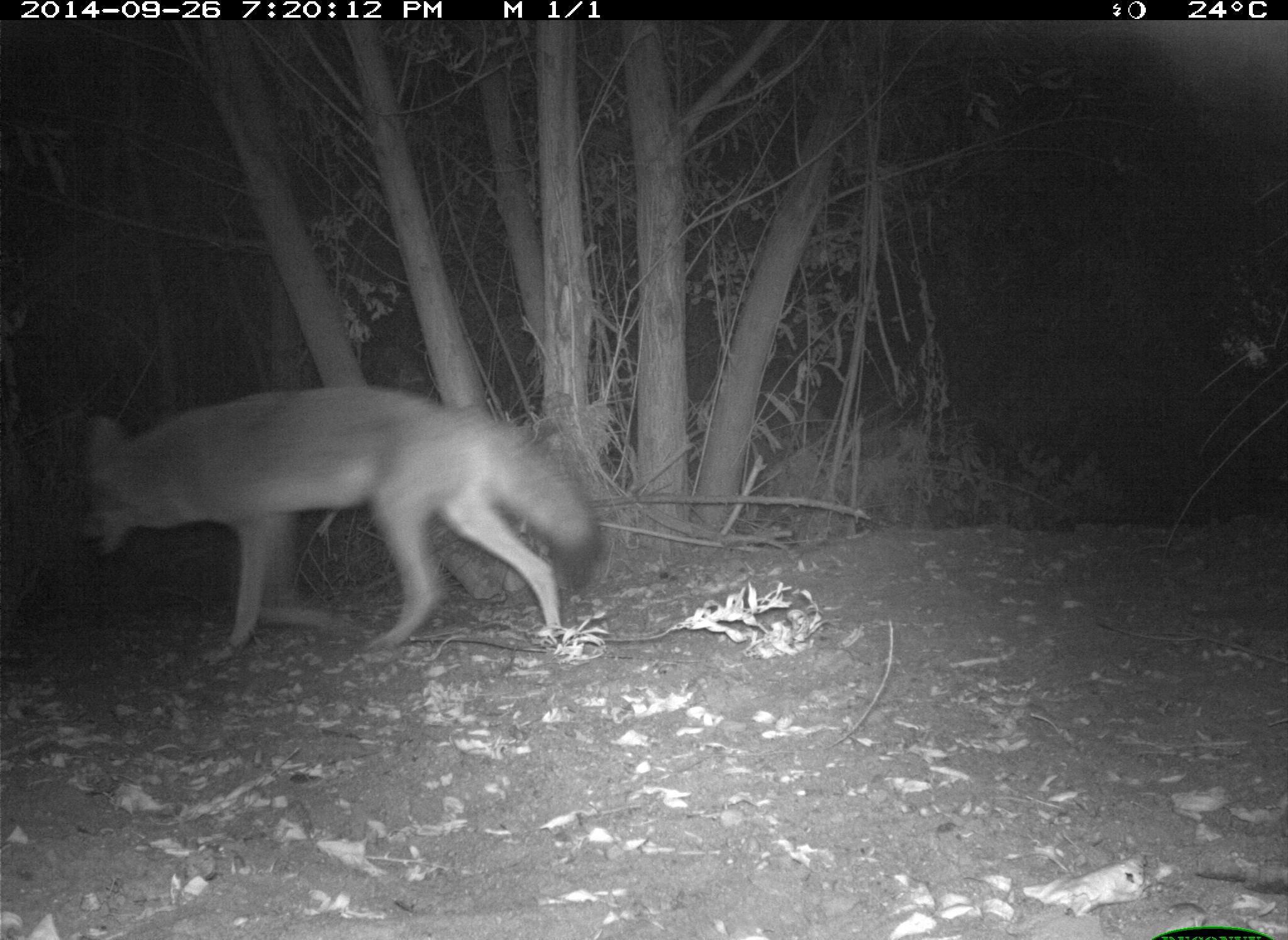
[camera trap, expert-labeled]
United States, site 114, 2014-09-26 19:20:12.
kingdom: Animalia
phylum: Chordata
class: Mammalia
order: Carnivora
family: Canidae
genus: Canis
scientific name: Canis latrans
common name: coyote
Coyote (Canis latrans).